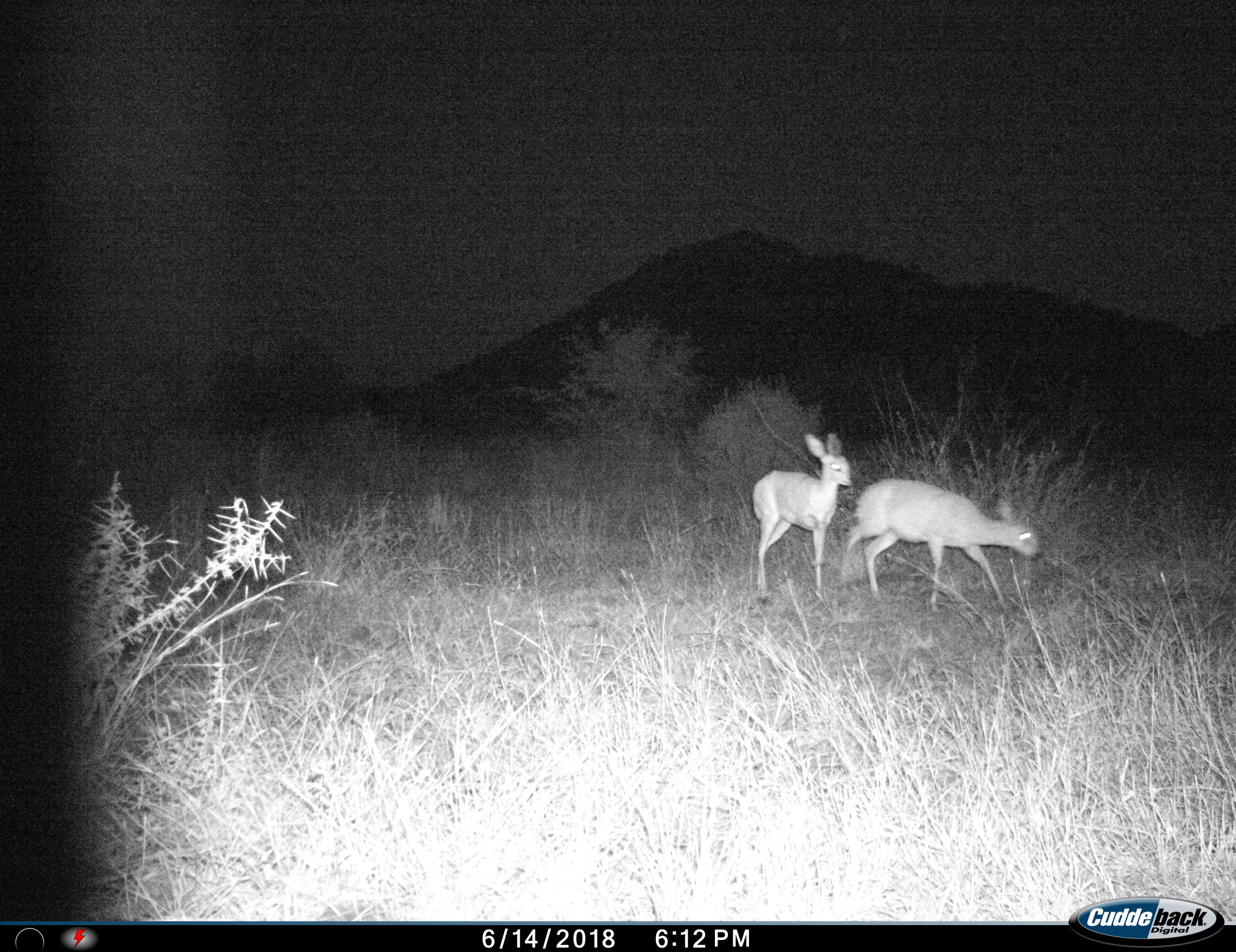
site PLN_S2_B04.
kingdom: Animalia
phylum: Chordata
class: Mammalia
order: Artiodactyla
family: Bovidae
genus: Raphicerus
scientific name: Raphicerus campestris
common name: steenbok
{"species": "steenbok (Raphicerus campestris)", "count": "2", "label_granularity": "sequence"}